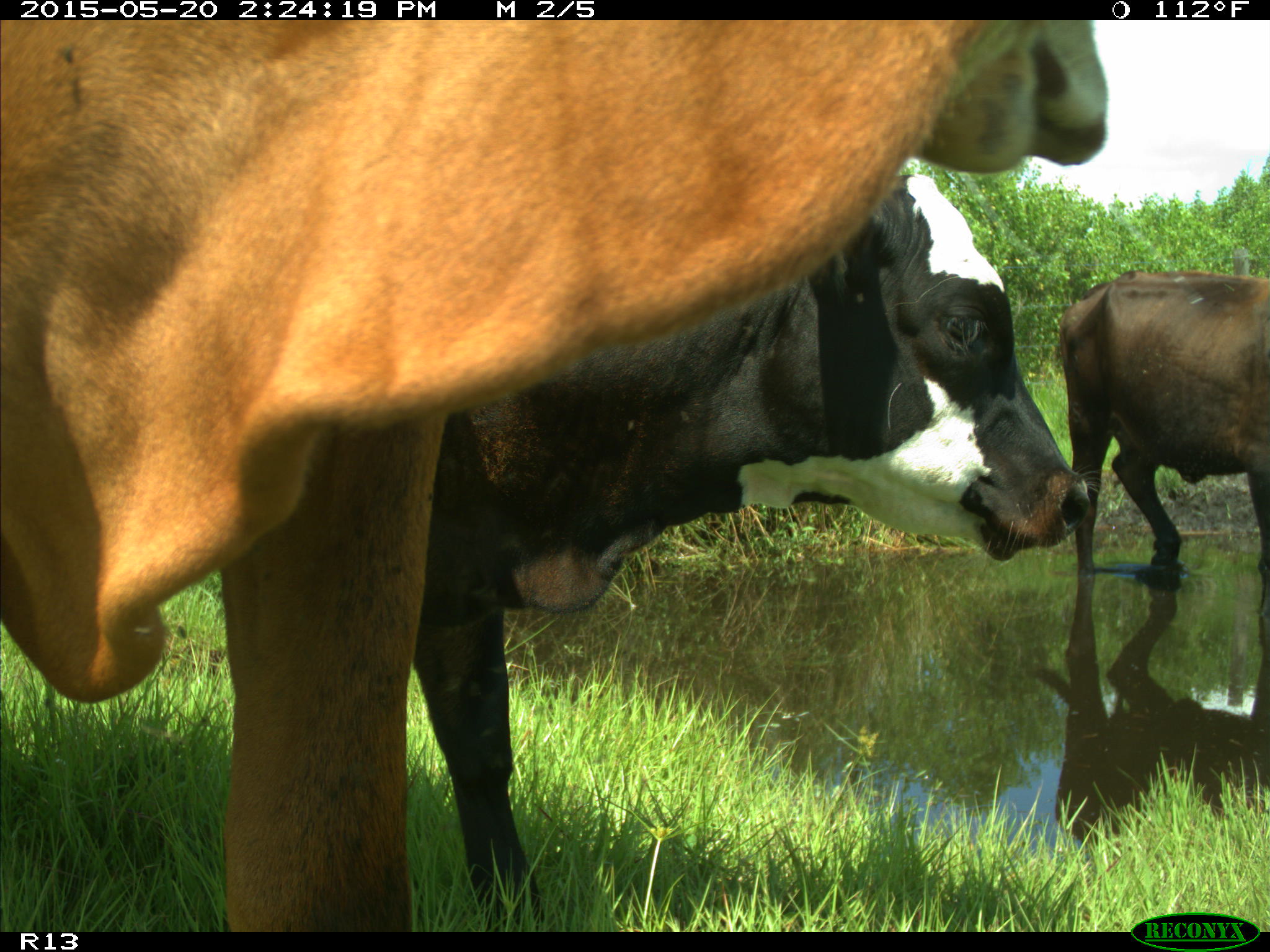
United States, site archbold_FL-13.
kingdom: Animalia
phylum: Chordata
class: Mammalia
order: Artiodactyla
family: Bovidae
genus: Bos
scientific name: Bos taurus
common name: domestic cow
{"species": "Bos taurus (domestic cow)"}